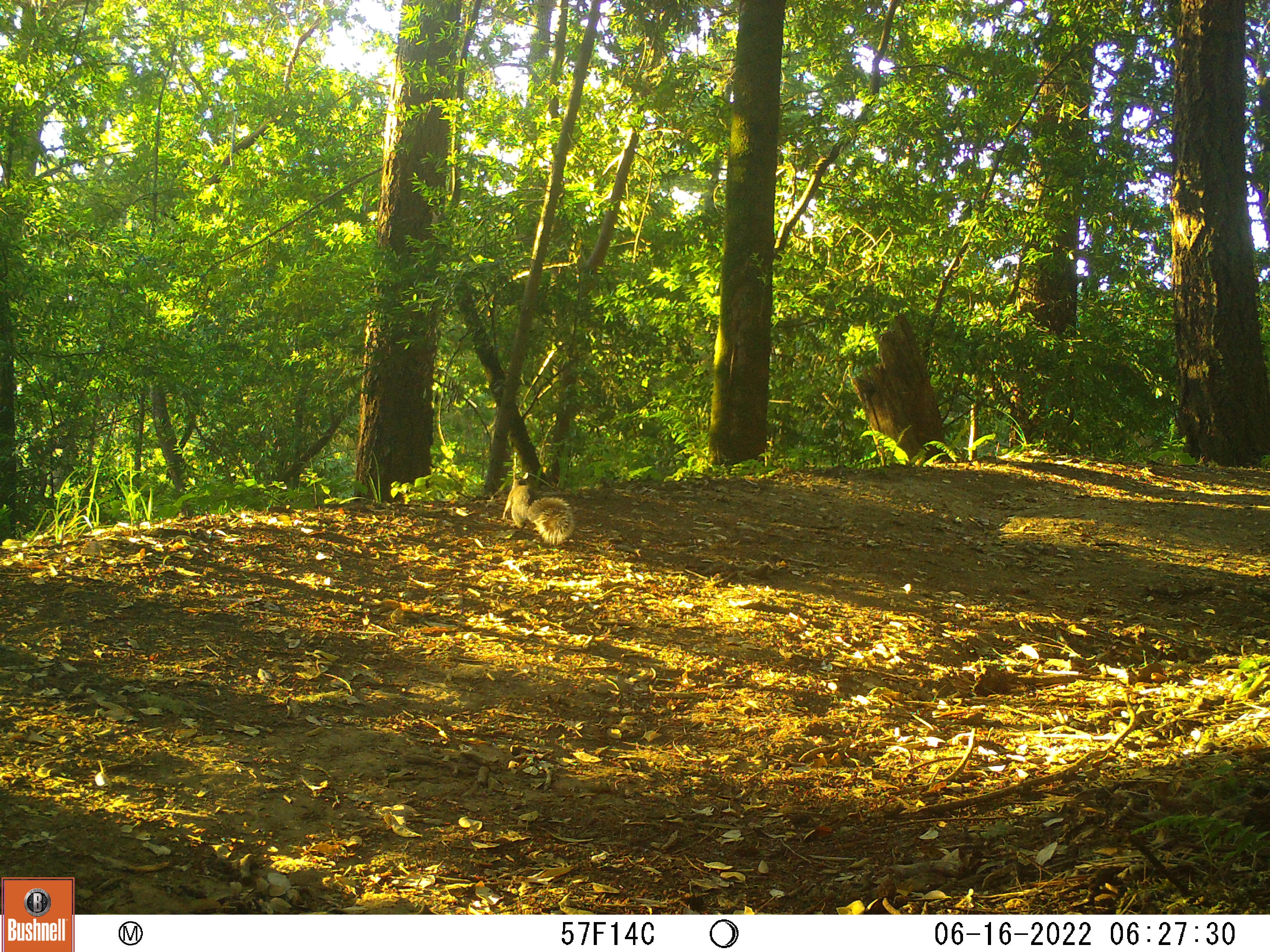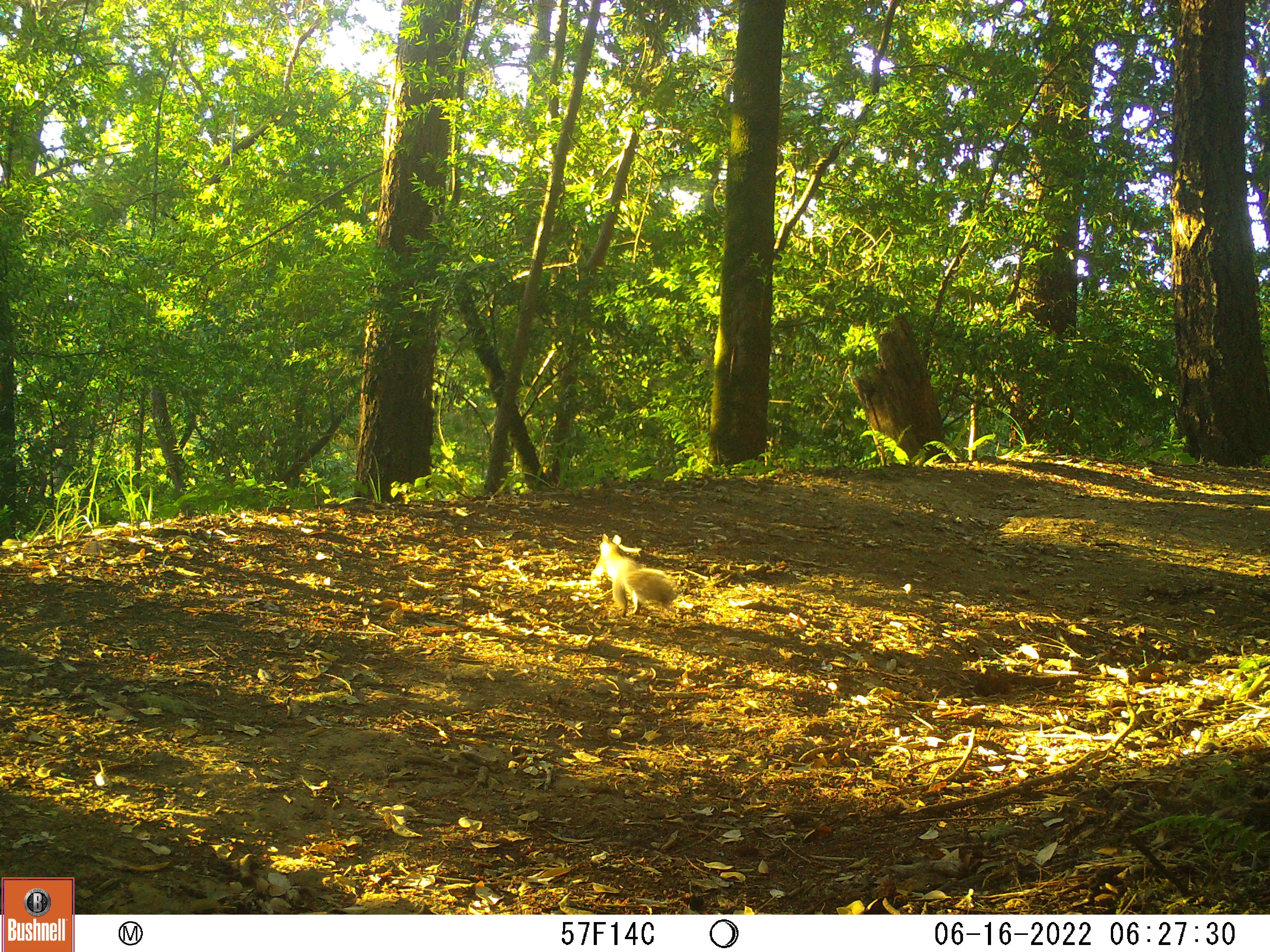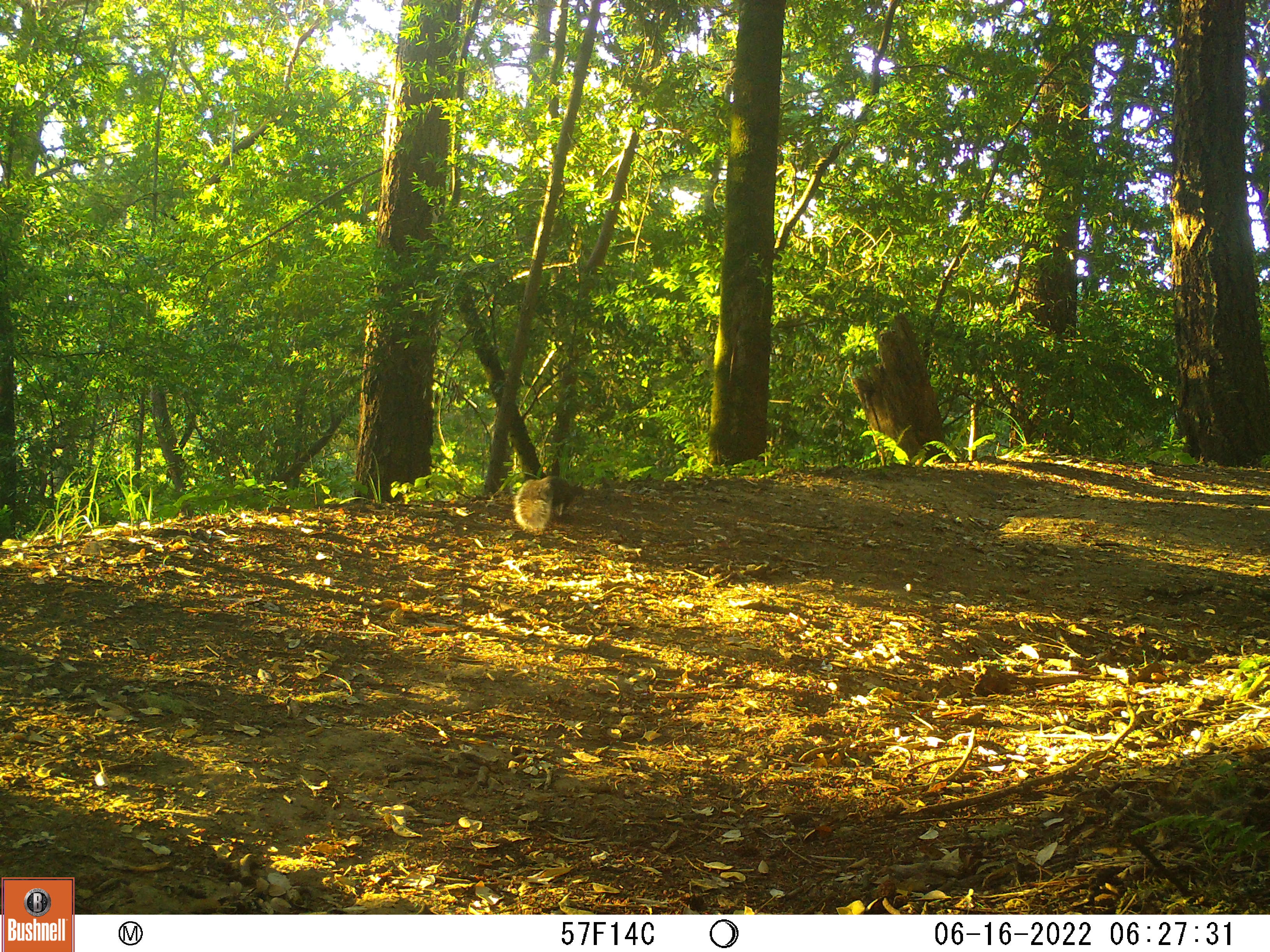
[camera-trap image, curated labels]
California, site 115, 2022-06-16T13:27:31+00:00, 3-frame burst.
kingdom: Animalia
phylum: Chordata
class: Mammalia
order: Rodentia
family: Sciuridae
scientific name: Sciuridae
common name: squirrel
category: unknown squirrel